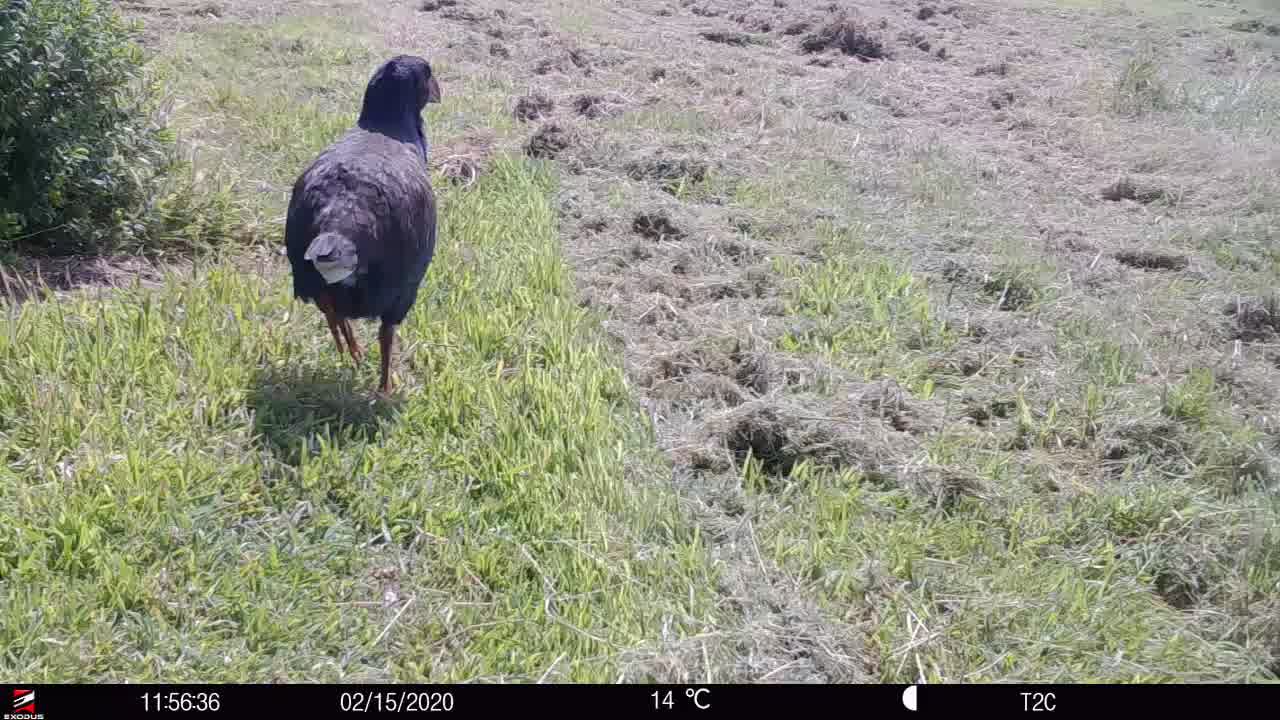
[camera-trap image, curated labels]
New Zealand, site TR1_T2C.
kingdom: Animalia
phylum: Chordata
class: Aves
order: Gruiformes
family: Rallidae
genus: Porphyrio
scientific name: Porphyrio mantelli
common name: takahe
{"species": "takahe (Porphyrio mantelli)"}